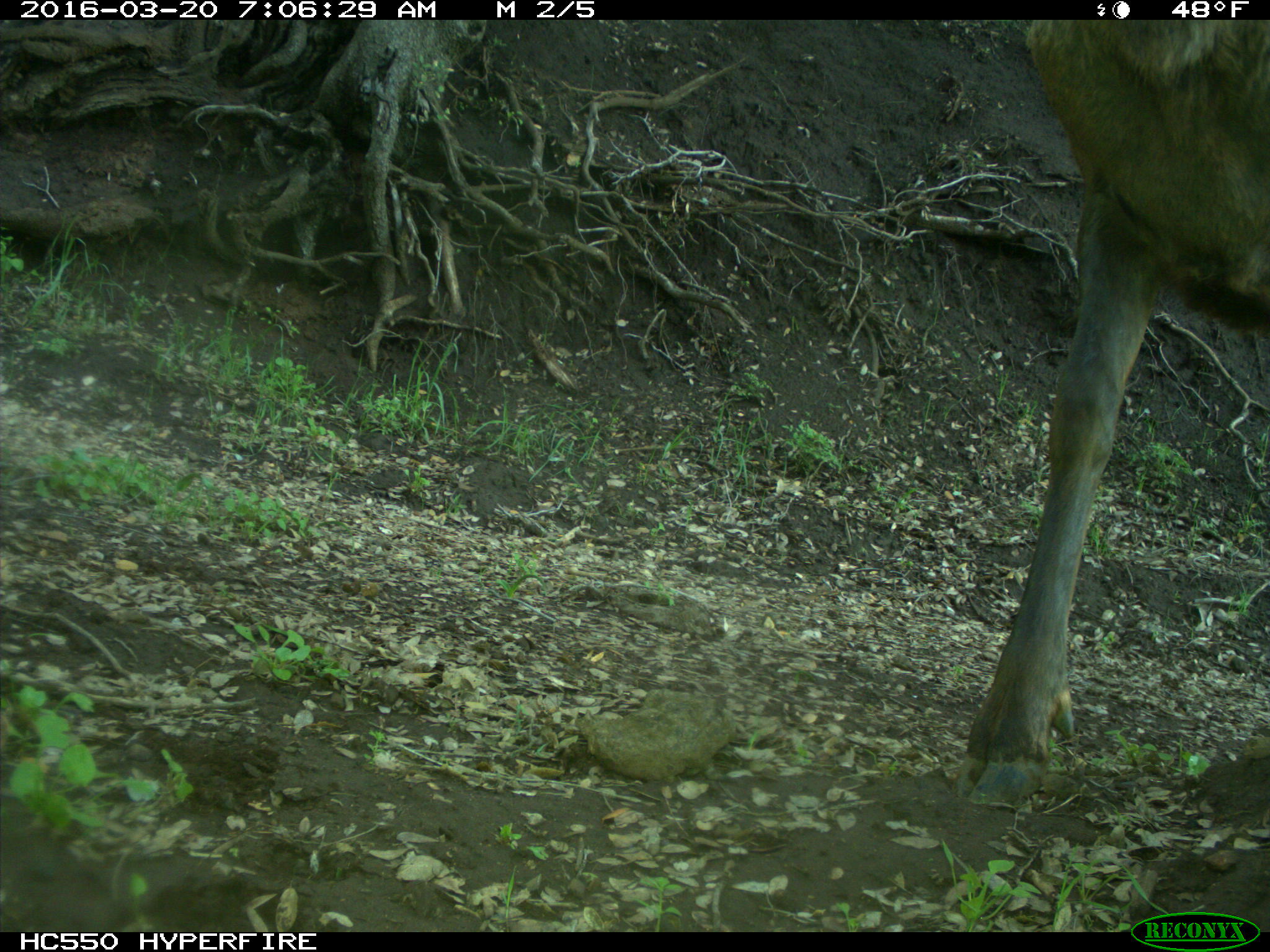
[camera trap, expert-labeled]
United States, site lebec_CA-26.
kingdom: Animalia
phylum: Chordata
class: Mammalia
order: Artiodactyla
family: Cervidae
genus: Cervus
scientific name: Cervus canadensis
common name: elk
Cervus canadensis (elk).